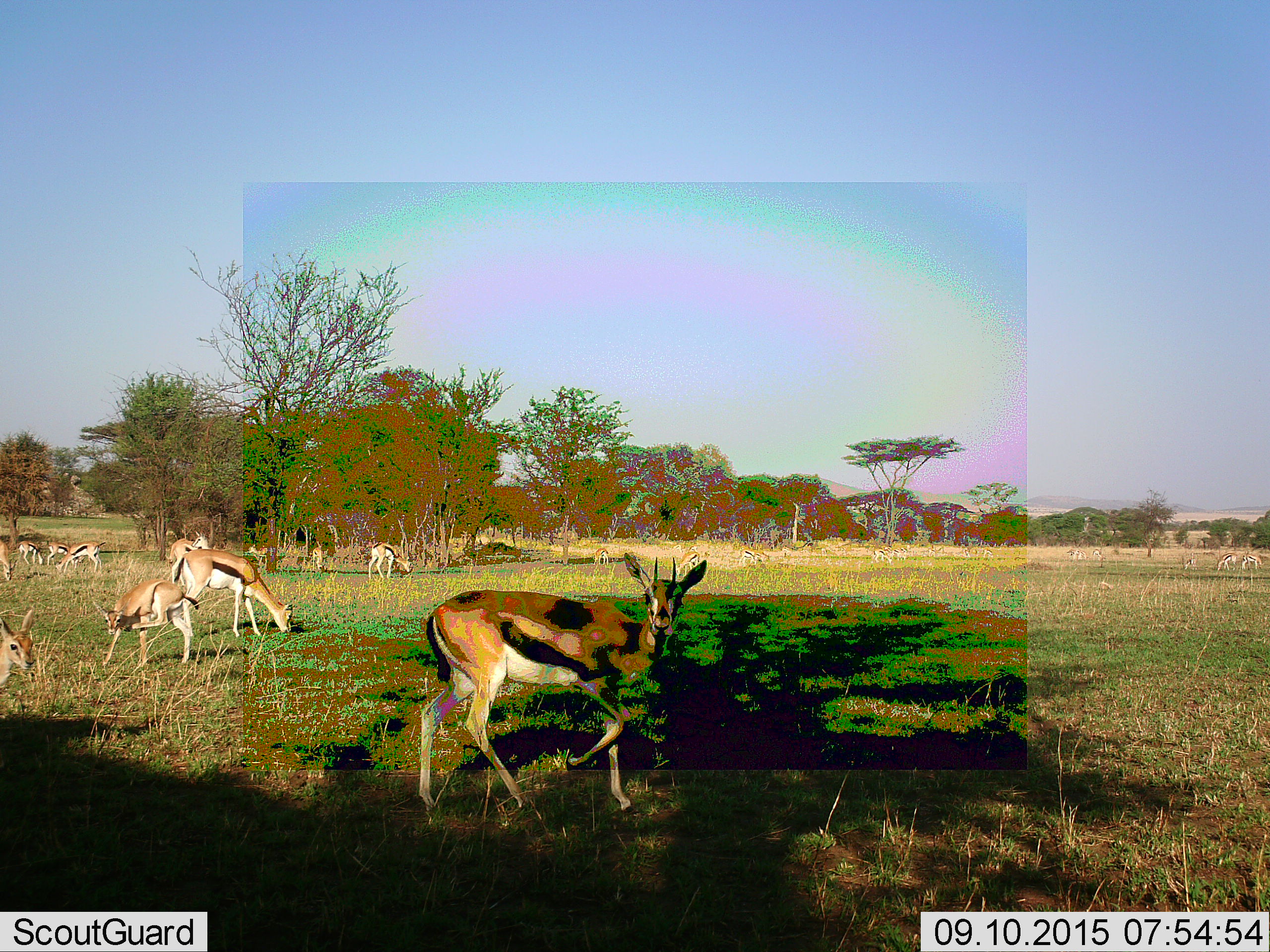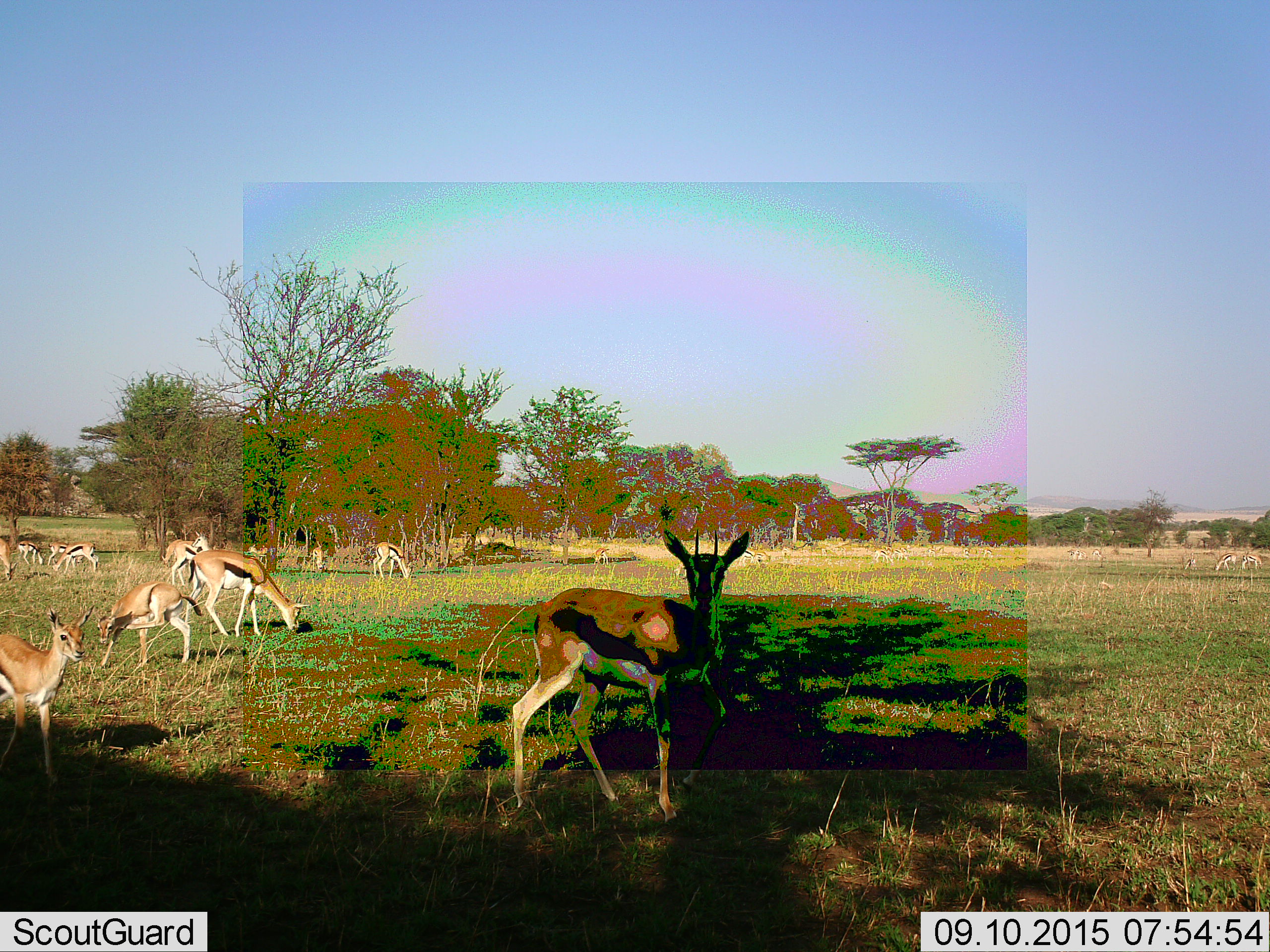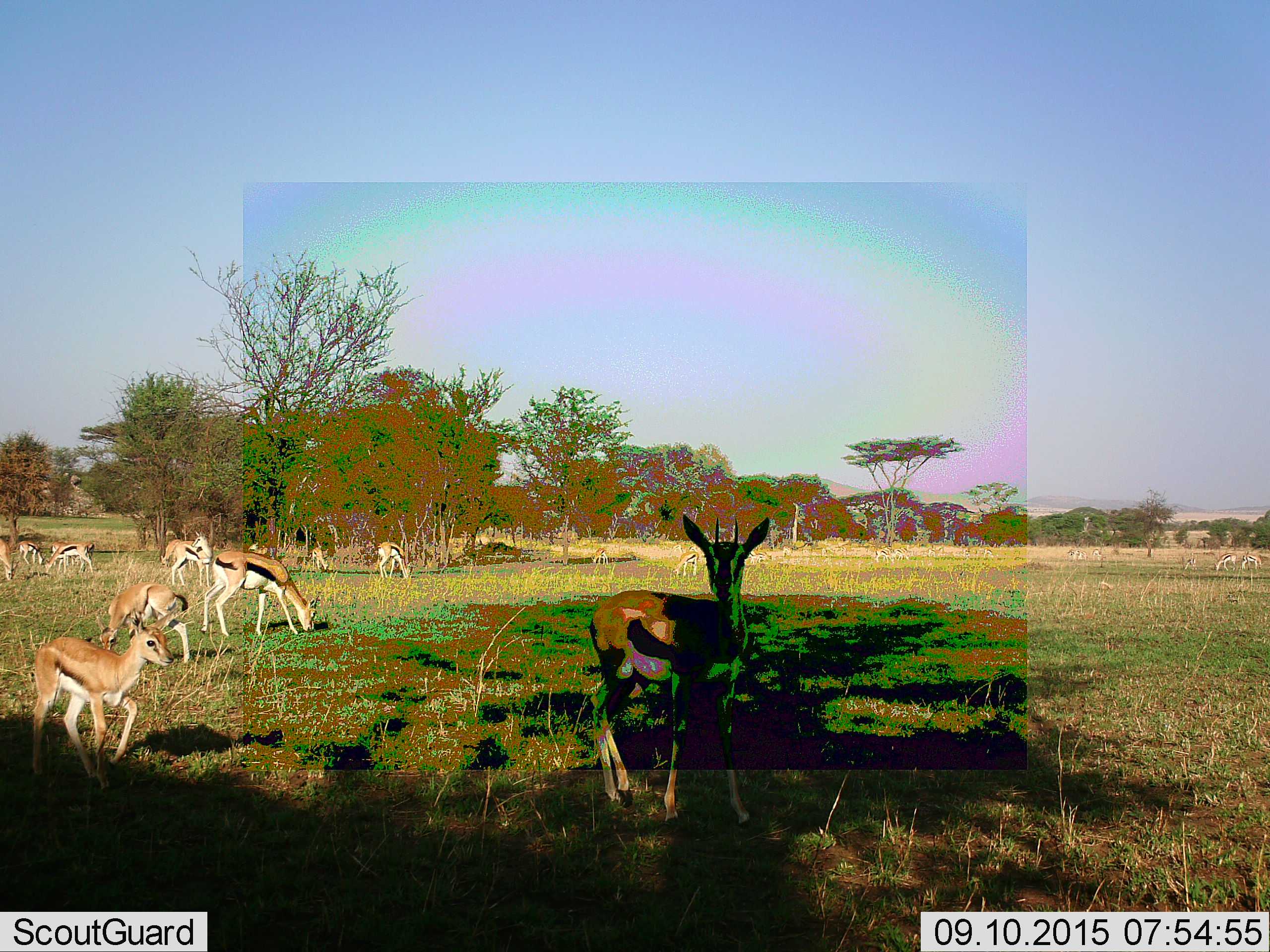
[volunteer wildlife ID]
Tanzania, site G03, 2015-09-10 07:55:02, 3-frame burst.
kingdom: Animalia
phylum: Chordata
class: Mammalia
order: Artiodactyla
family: Bovidae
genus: Eudorcas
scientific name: Eudorcas thomsonii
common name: thomson's gazelle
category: gazellethomsons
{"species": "gazellethomsons (thomson's gazelle) (Eudorcas thomsonii)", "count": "11-50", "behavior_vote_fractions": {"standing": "67%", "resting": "11%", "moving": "83%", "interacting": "0%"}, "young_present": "72%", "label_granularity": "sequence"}